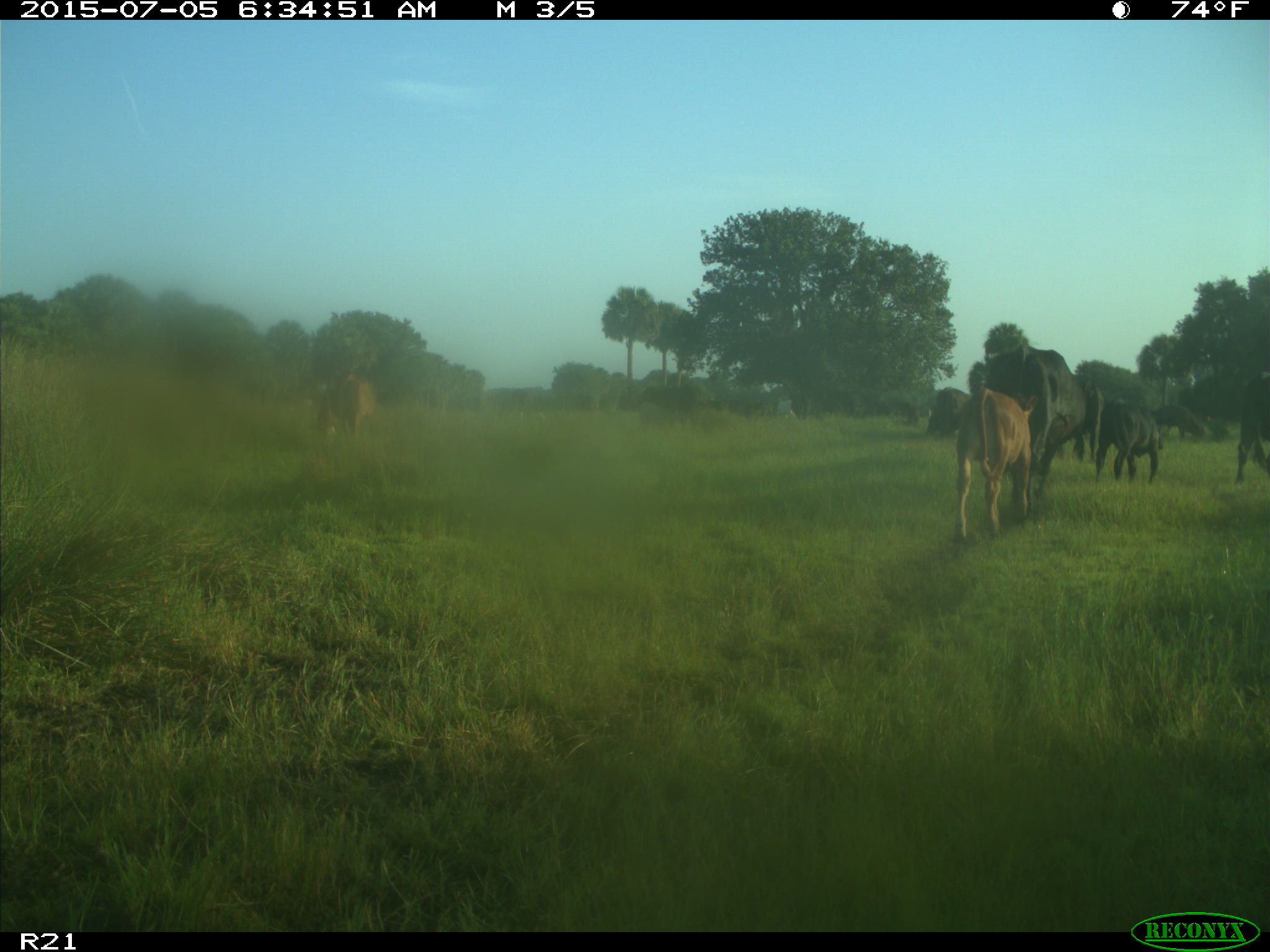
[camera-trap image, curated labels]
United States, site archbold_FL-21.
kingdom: Animalia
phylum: Chordata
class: Mammalia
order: Artiodactyla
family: Bovidae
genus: Bos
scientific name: Bos taurus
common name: domestic cow